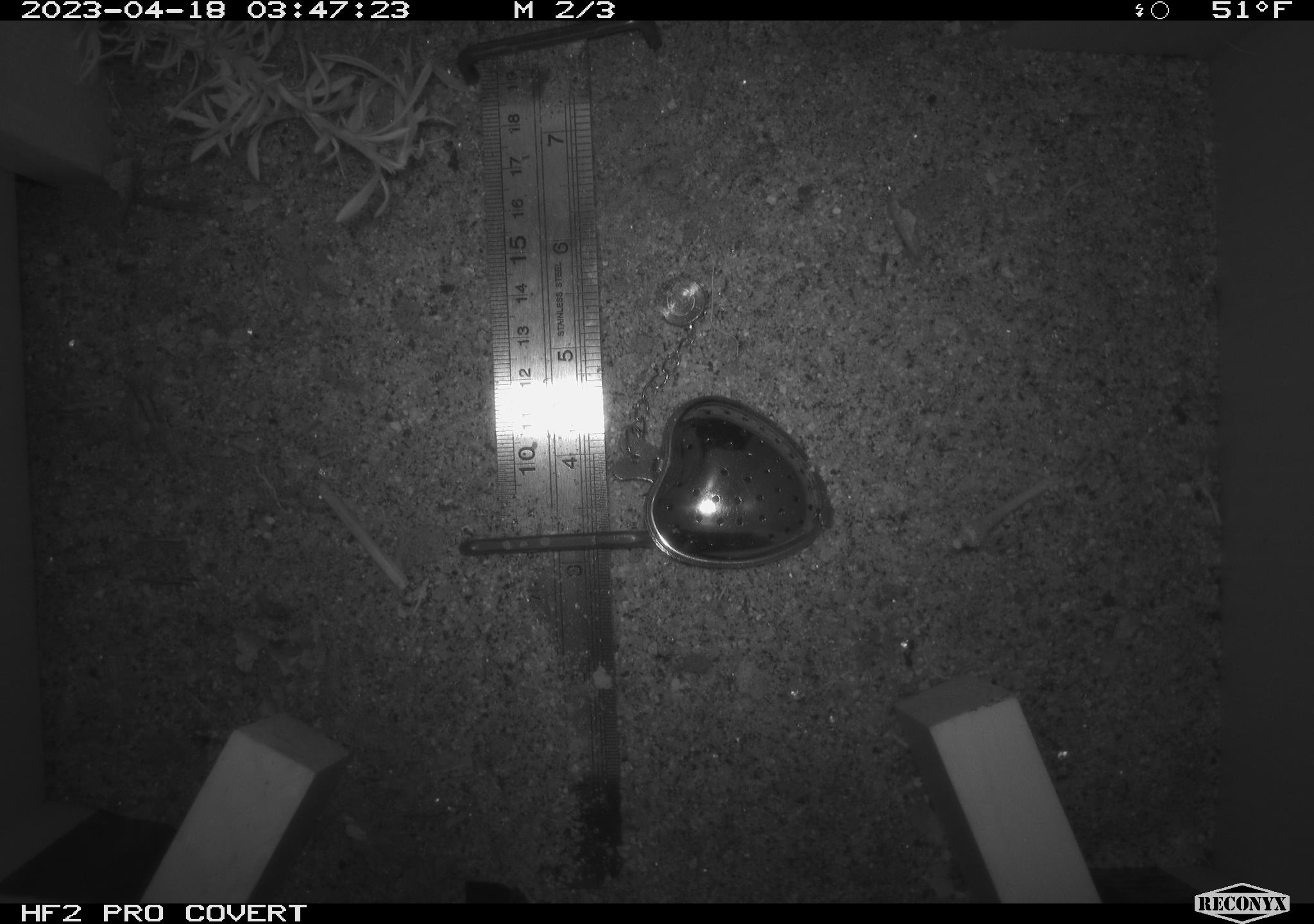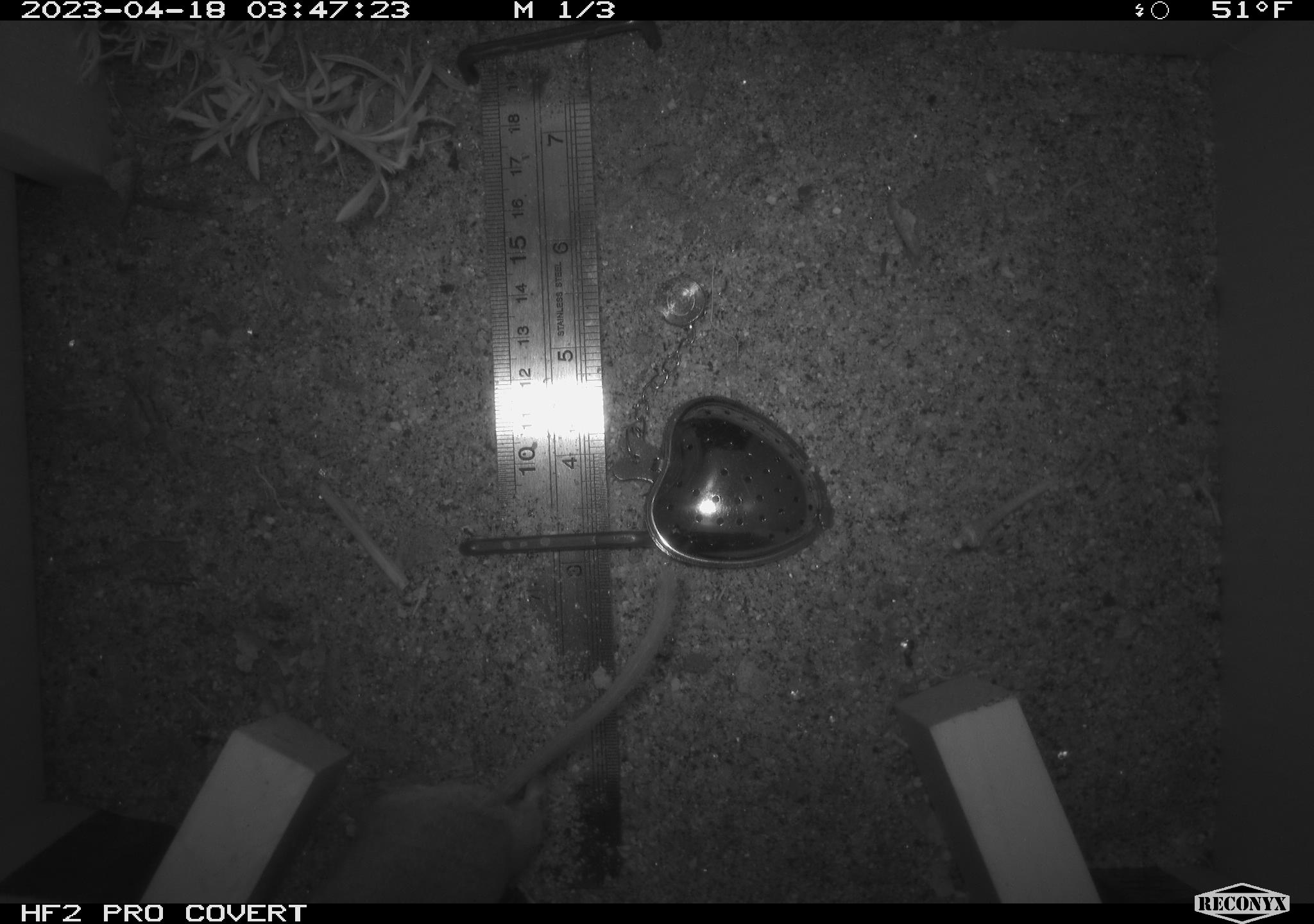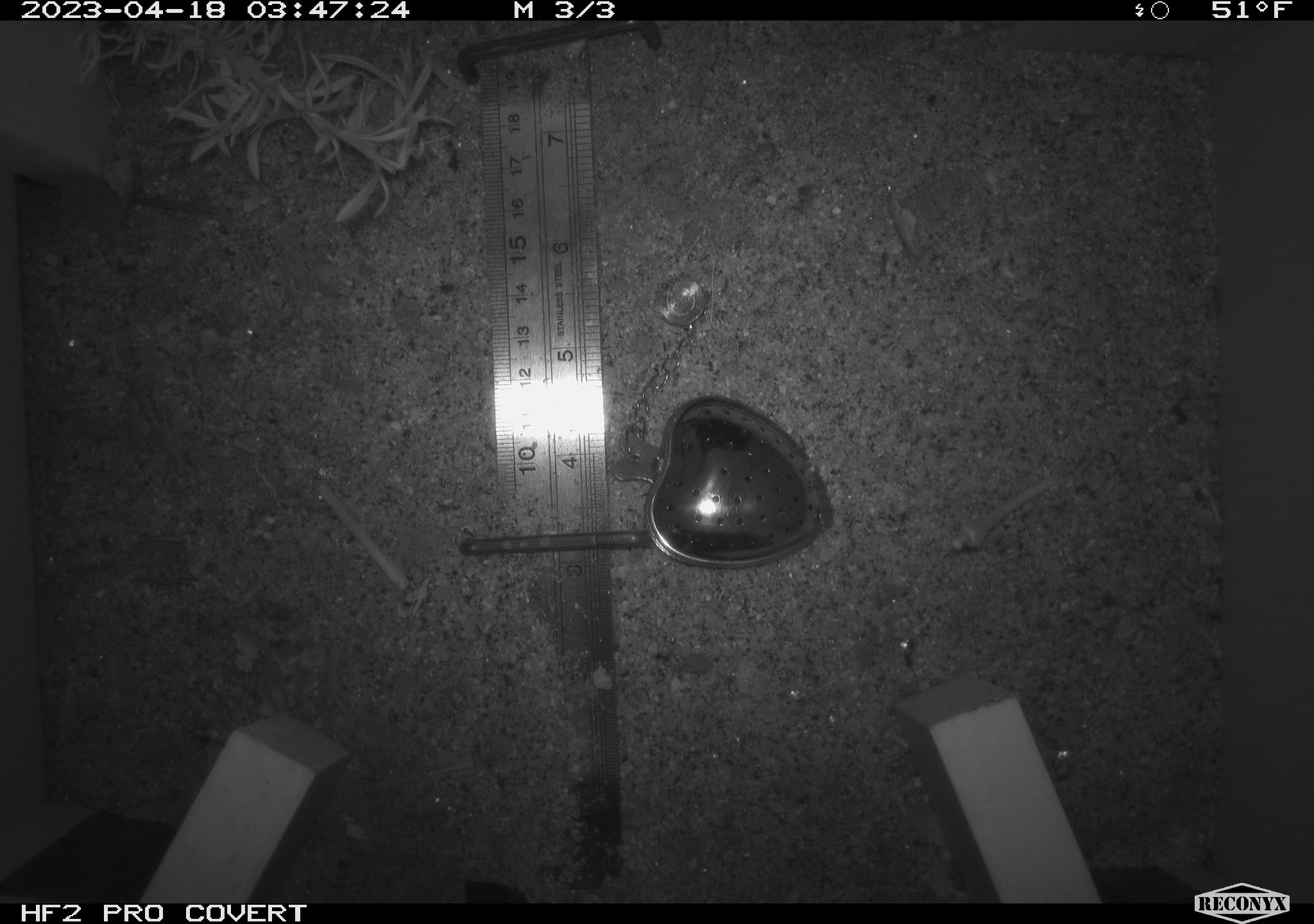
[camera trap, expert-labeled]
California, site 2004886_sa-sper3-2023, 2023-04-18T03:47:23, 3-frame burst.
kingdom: Animalia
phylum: Chordata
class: Mammalia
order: Rodentia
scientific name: Rodentia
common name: mouse species